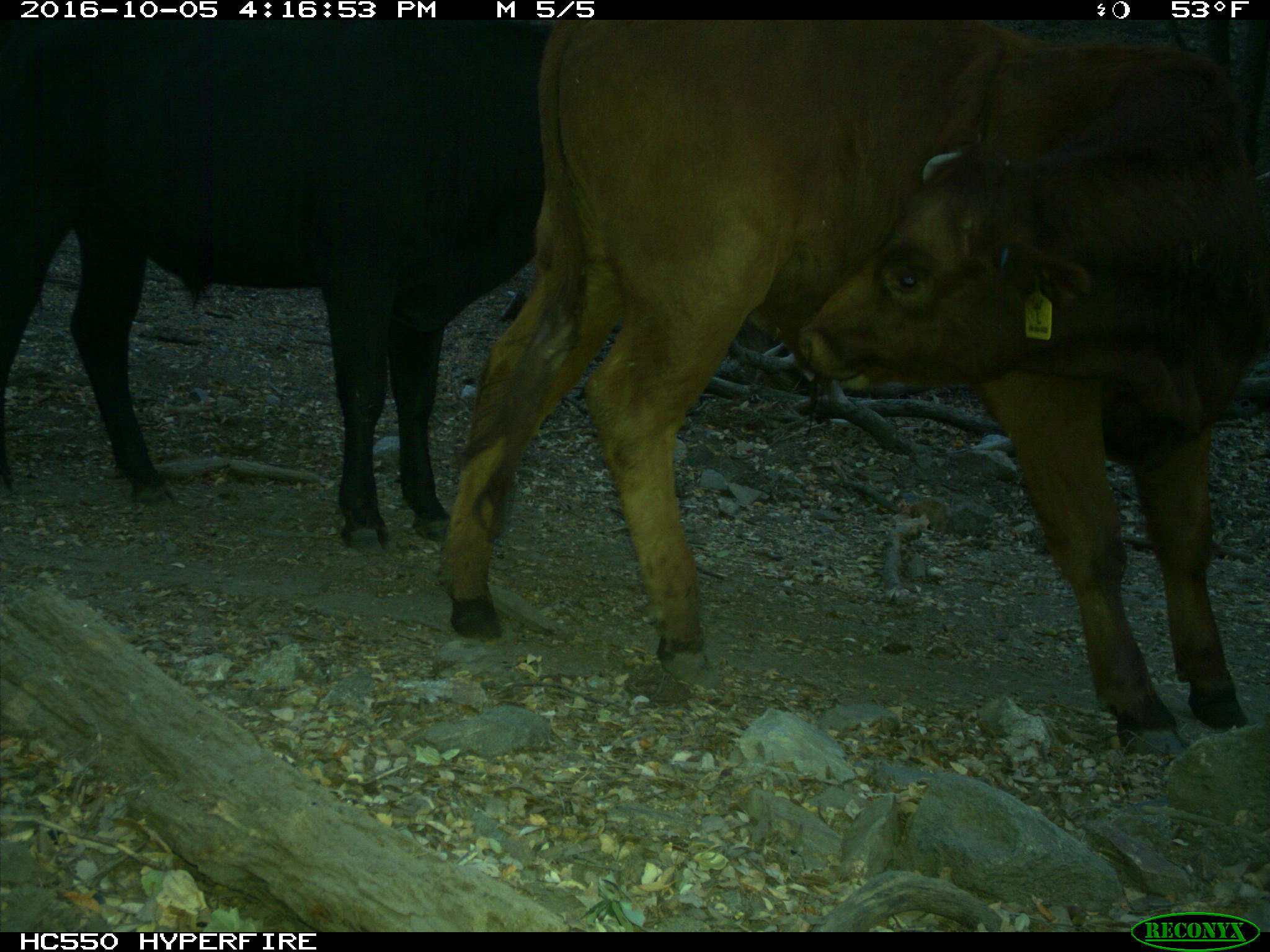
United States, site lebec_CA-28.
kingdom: Animalia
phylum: Chordata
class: Mammalia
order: Artiodactyla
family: Bovidae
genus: Bos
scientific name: Bos taurus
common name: domestic cow